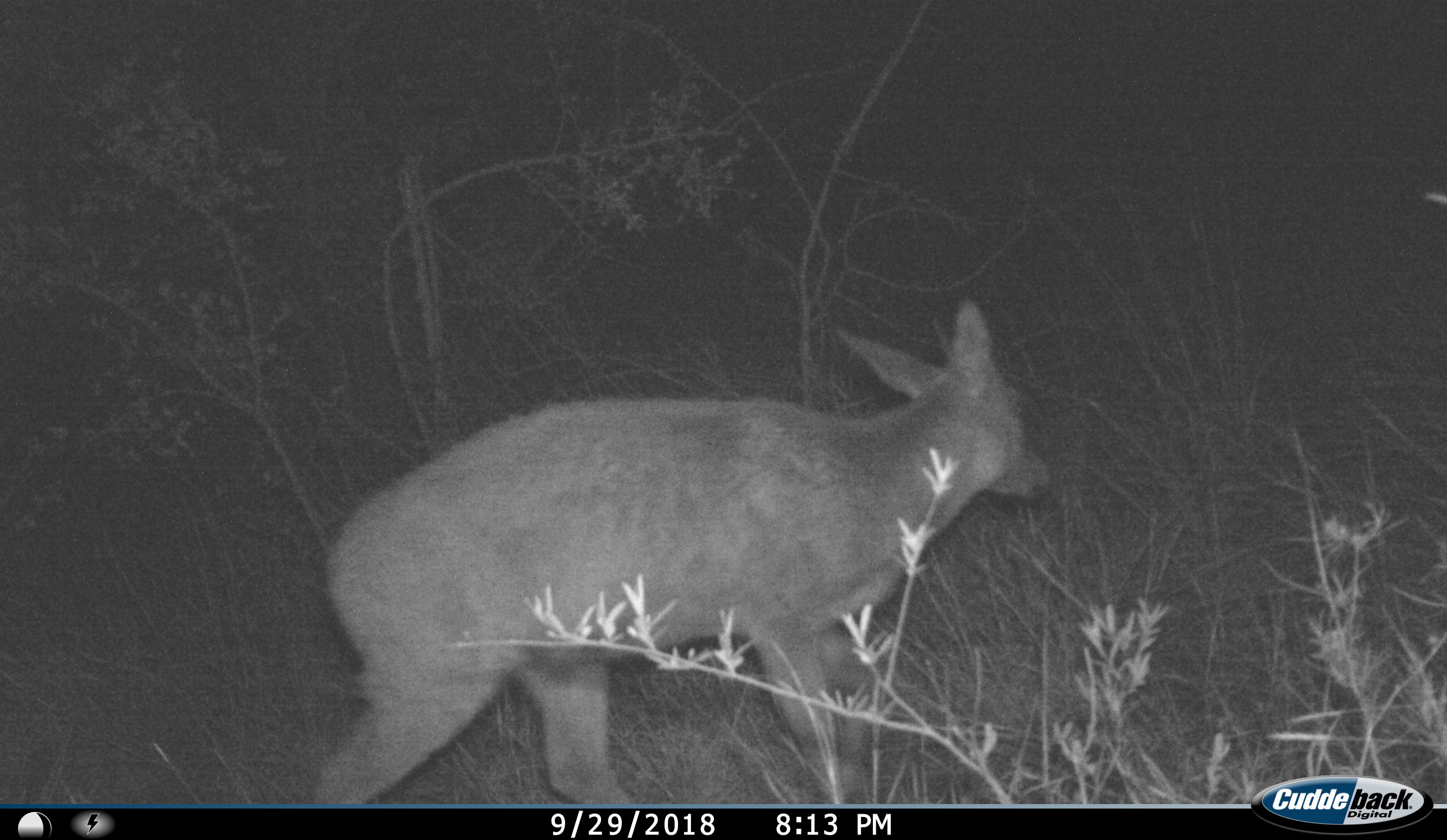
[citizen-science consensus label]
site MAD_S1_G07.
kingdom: Animalia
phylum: Chordata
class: Mammalia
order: Artiodactyla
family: Bovidae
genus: Sylvicapra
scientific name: Sylvicapra grimmia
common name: common duiker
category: duikercommongrey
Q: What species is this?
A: Duikercommongrey (common duiker) (Sylvicapra grimmia).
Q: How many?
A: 1.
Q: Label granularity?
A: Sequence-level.